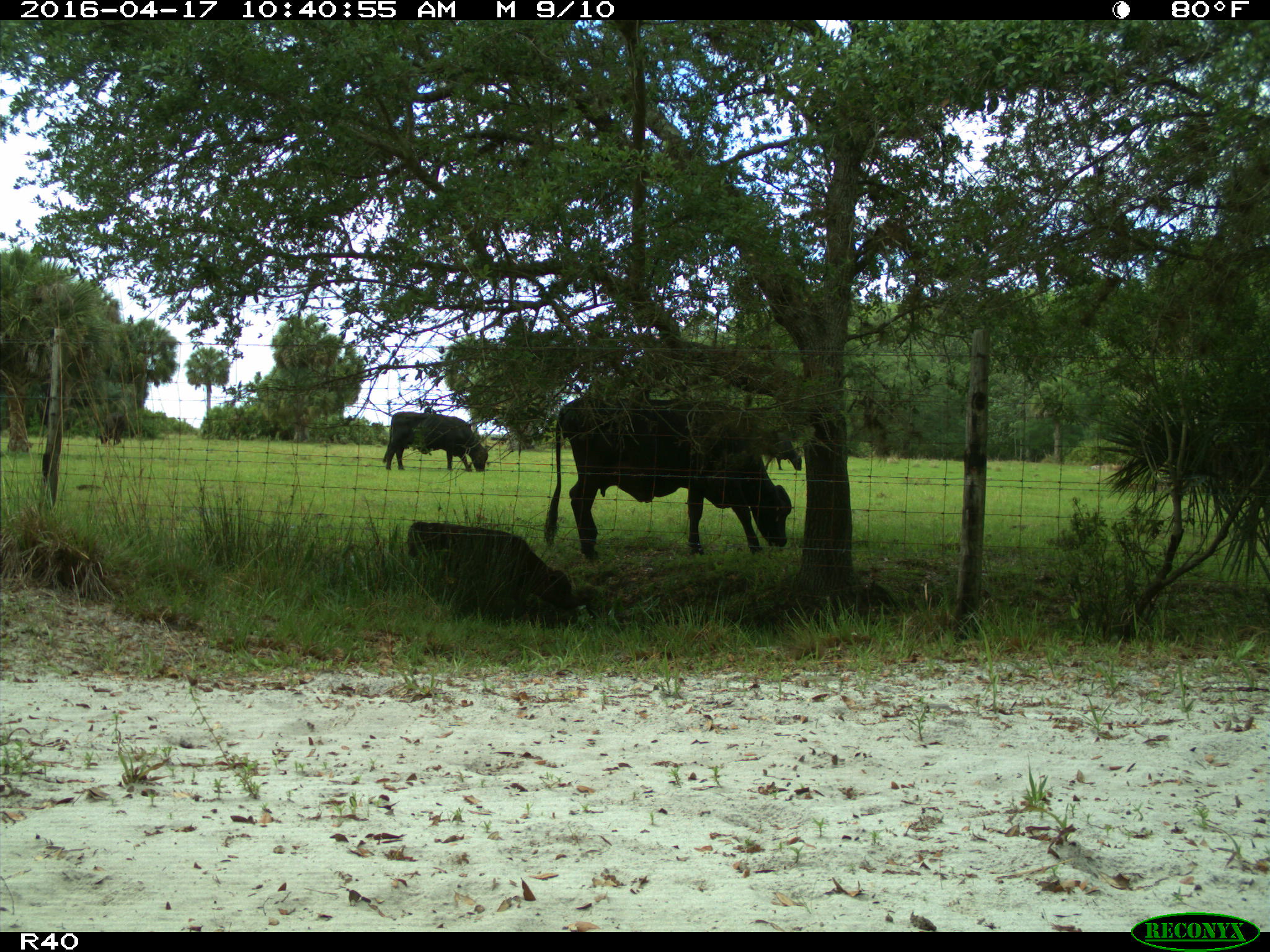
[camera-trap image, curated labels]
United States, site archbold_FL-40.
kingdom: Animalia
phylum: Chordata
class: Mammalia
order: Artiodactyla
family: Bovidae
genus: Bos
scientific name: Bos taurus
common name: domestic cow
Bos taurus (domestic cow).